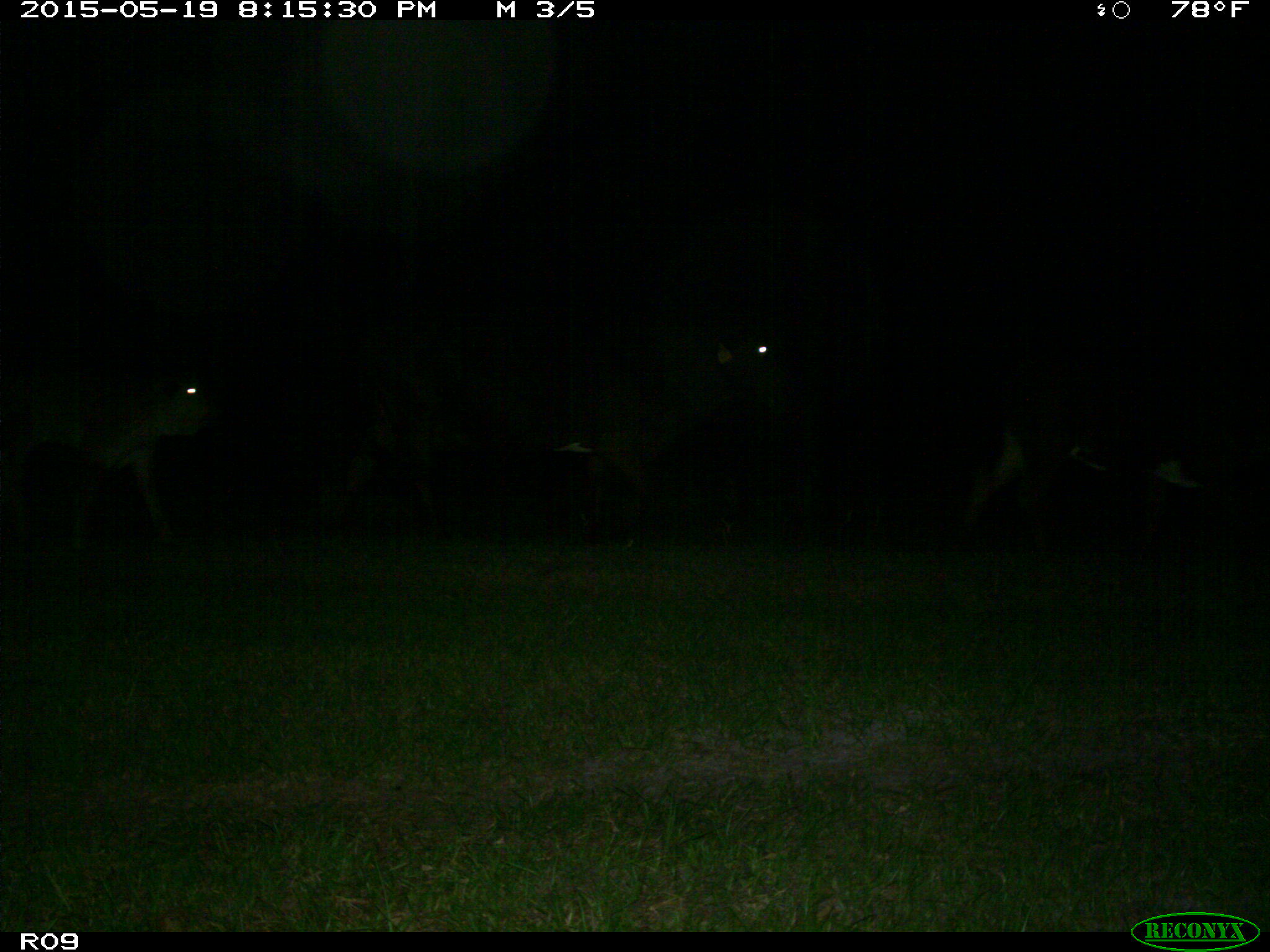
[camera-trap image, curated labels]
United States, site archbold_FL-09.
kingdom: Animalia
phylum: Chordata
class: Mammalia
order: Artiodactyla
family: Bovidae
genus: Bos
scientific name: Bos taurus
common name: domestic cow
Bos taurus (domestic cow).